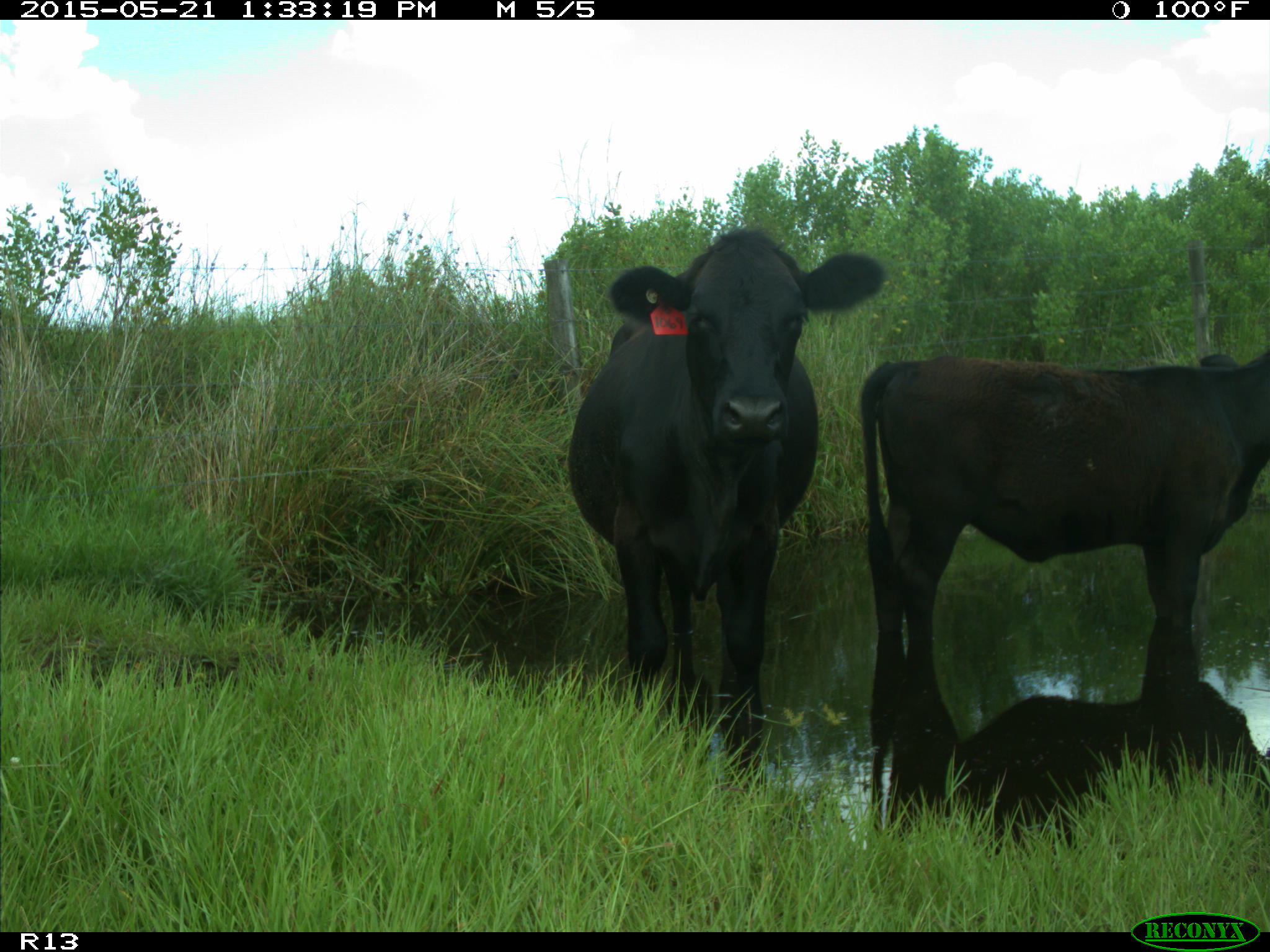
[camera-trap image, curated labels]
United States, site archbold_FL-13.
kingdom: Animalia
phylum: Chordata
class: Mammalia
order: Artiodactyla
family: Bovidae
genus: Bos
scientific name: Bos taurus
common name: domestic cow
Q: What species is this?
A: Bos taurus (domestic cow).